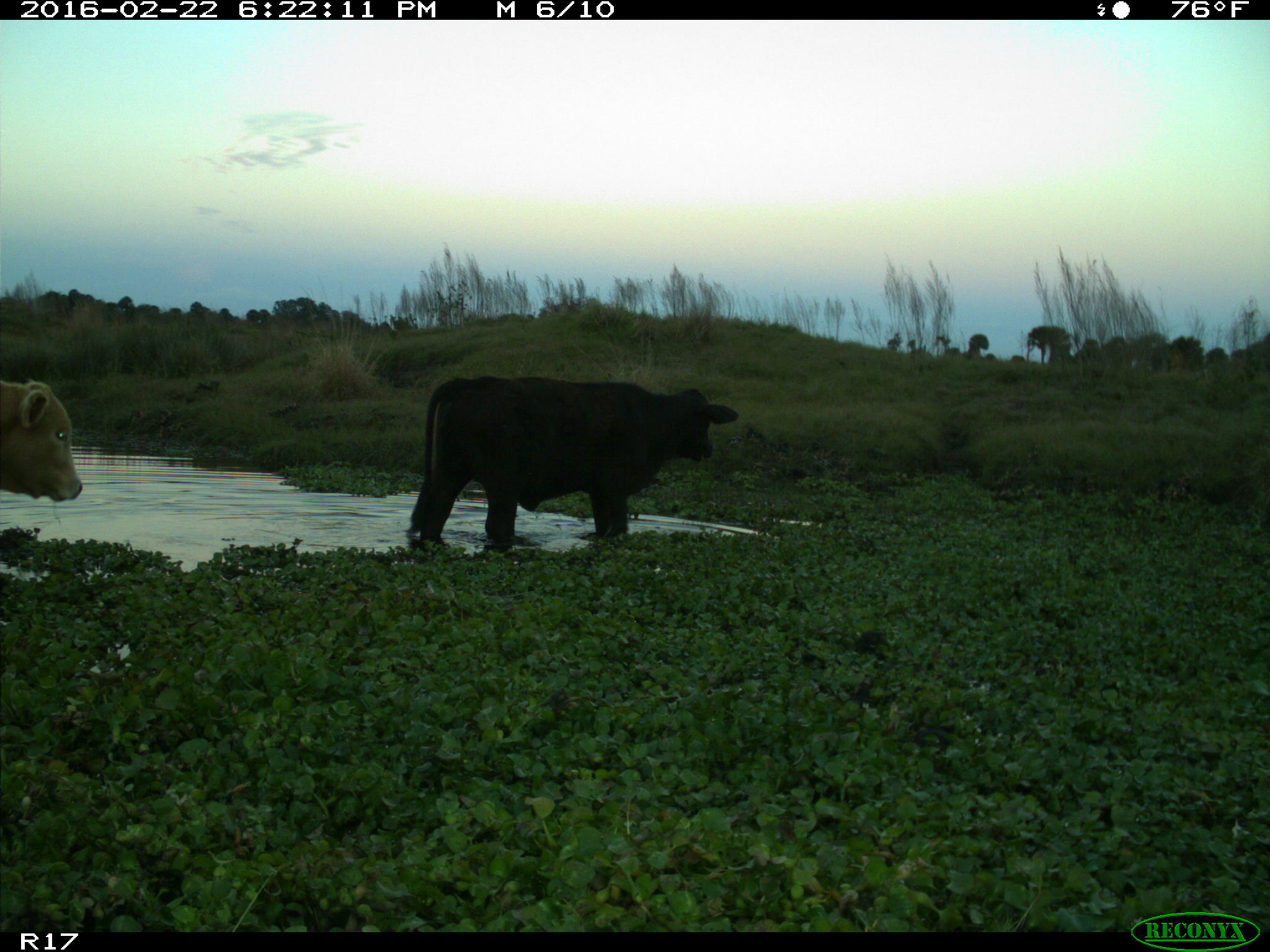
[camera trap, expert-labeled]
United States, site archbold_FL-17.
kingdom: Animalia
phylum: Chordata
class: Mammalia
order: Artiodactyla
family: Bovidae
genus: Bos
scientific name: Bos taurus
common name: domestic cow